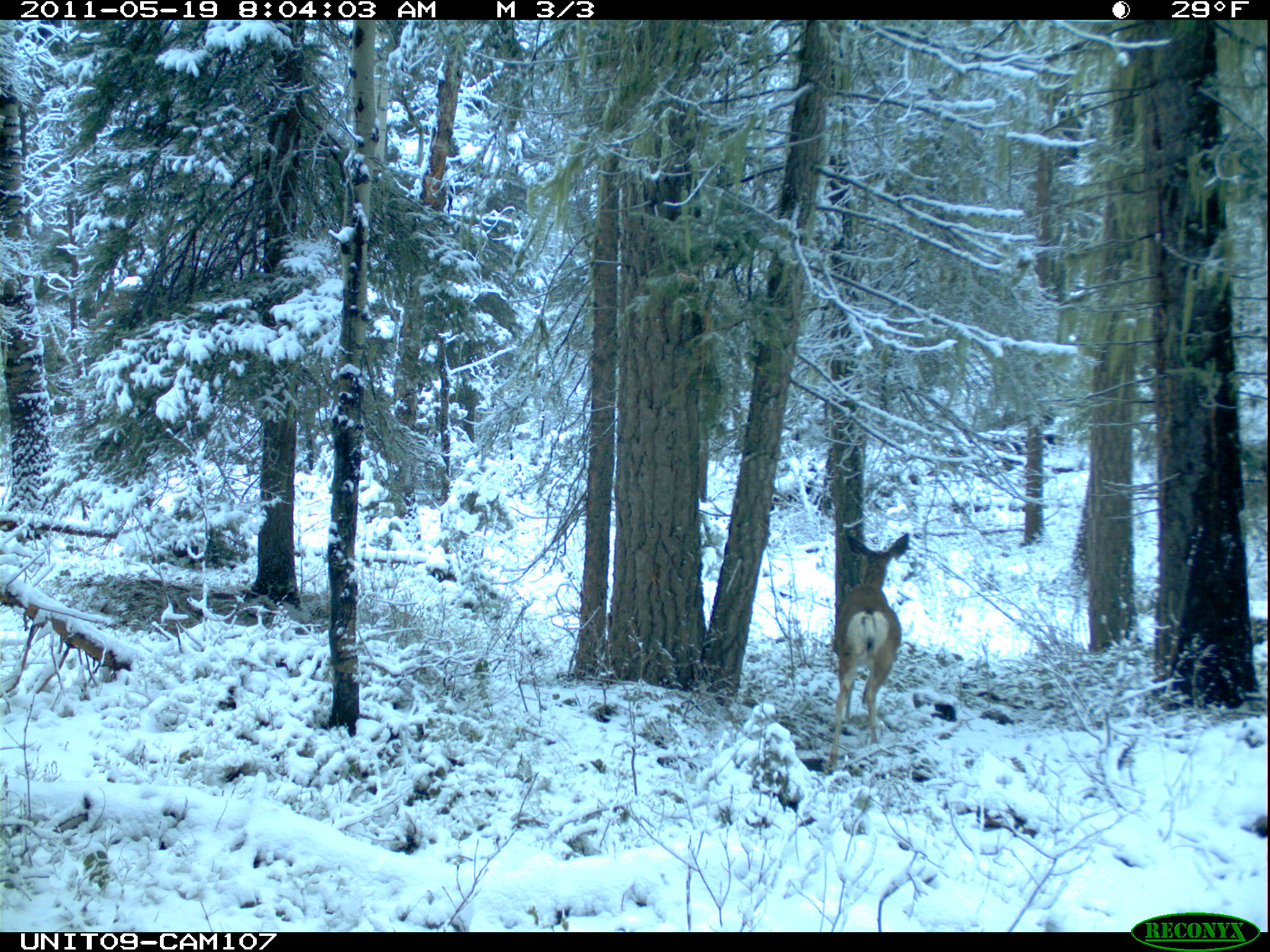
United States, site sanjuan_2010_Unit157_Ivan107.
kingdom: Animalia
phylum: Chordata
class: Mammalia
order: Artiodactyla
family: Cervidae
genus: Odocoileus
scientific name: Odocoileus hemionus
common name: mule deer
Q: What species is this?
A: Odocoileus hemionus (mule deer).